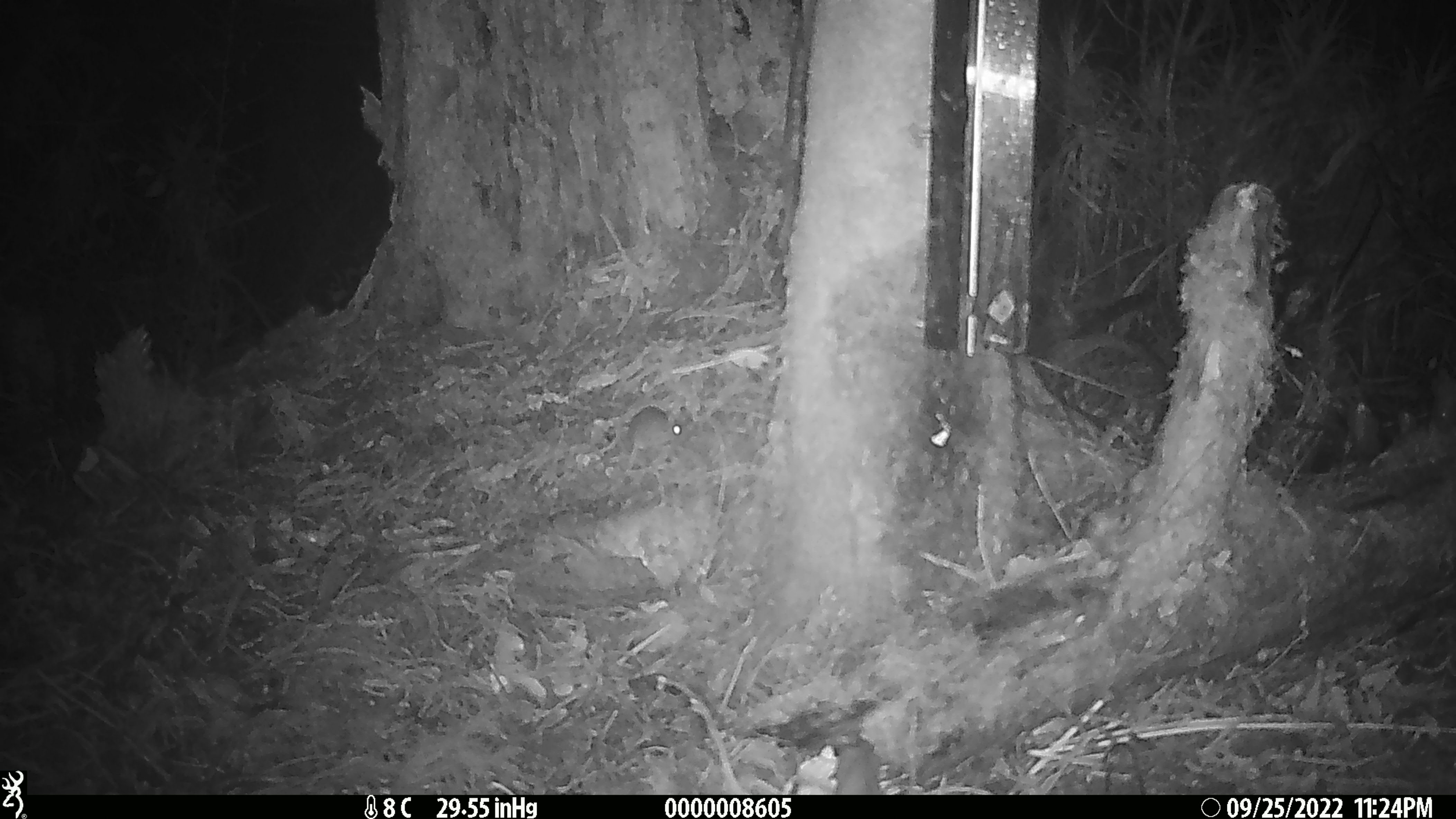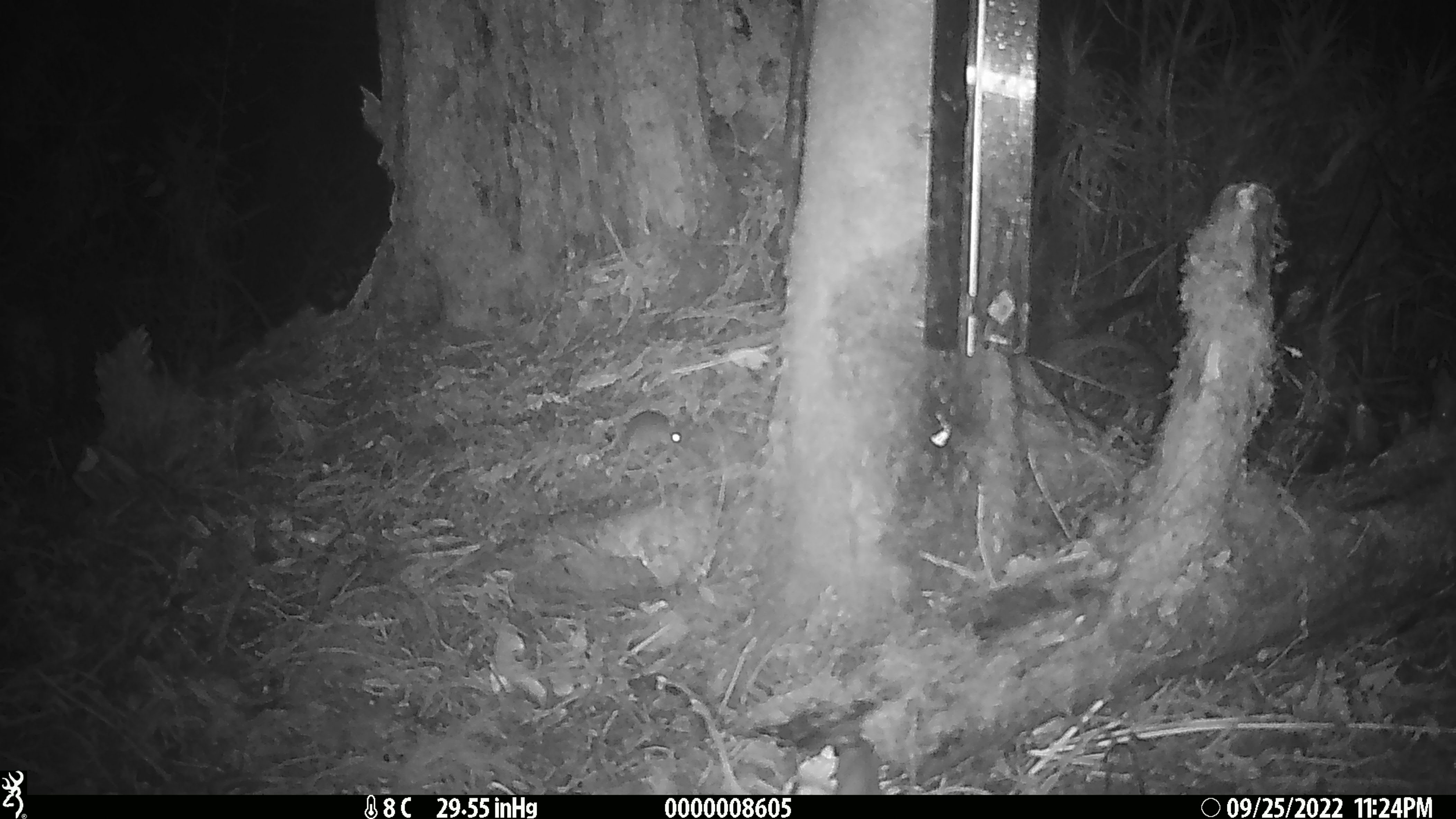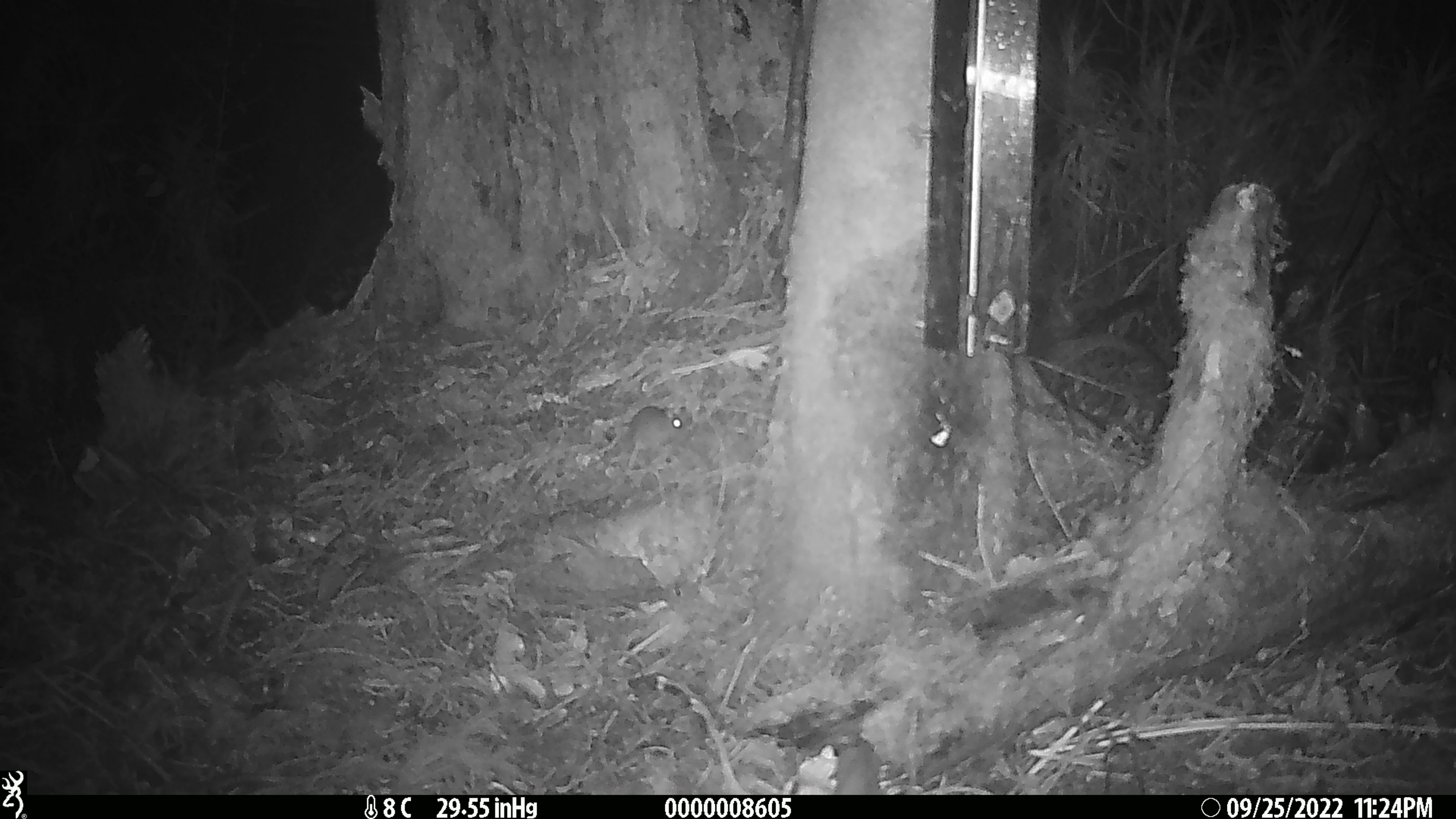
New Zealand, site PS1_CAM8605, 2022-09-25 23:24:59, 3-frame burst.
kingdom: Animalia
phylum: Chordata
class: Mammalia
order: Rodentia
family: Muridae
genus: Mus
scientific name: Mus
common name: mouse